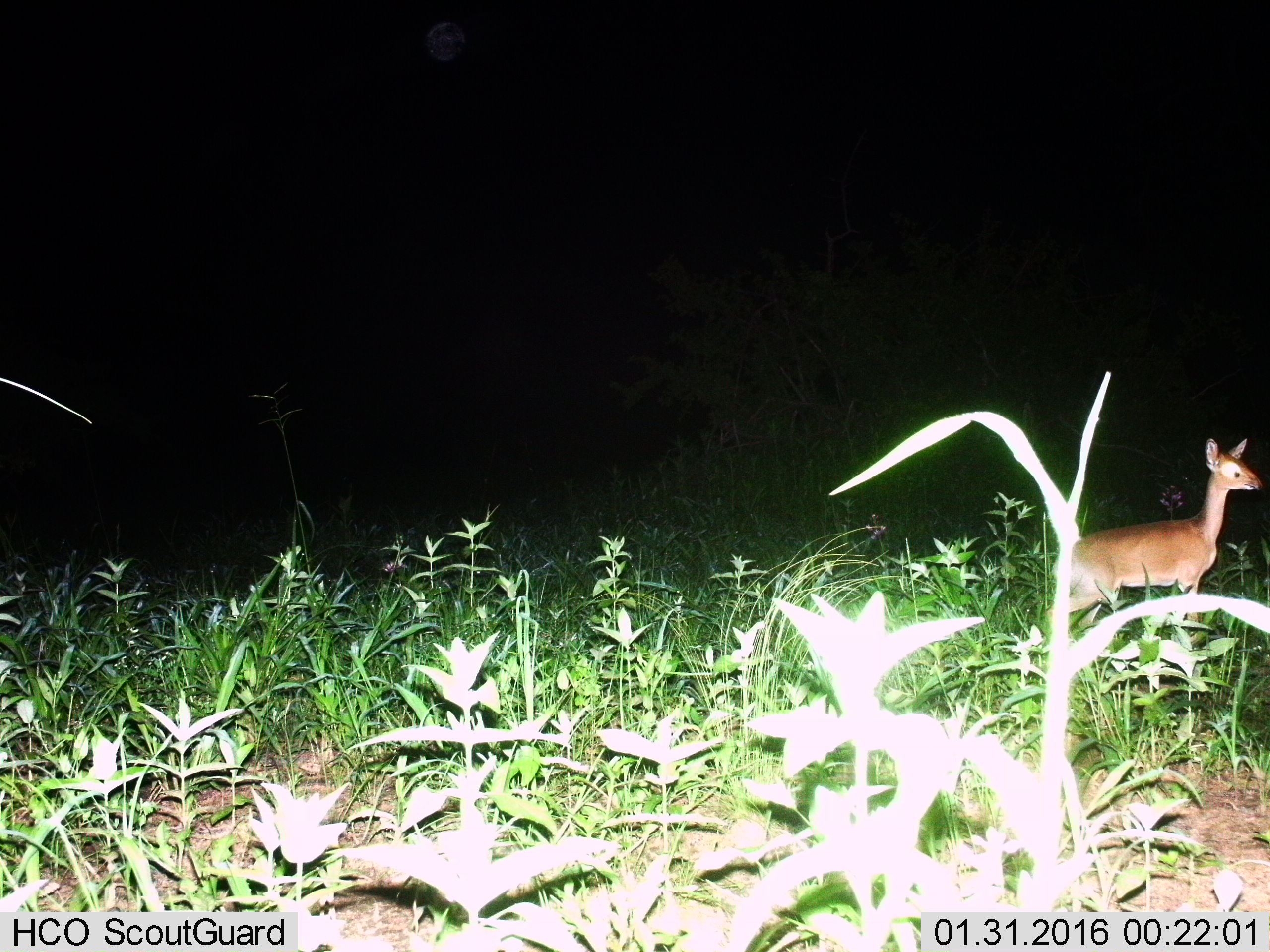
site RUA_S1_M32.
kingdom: Animalia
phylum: Chordata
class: Mammalia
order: Artiodactyla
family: Bovidae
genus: Madoqua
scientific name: Madoqua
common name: dik-dik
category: dikdik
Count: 1.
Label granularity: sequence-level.